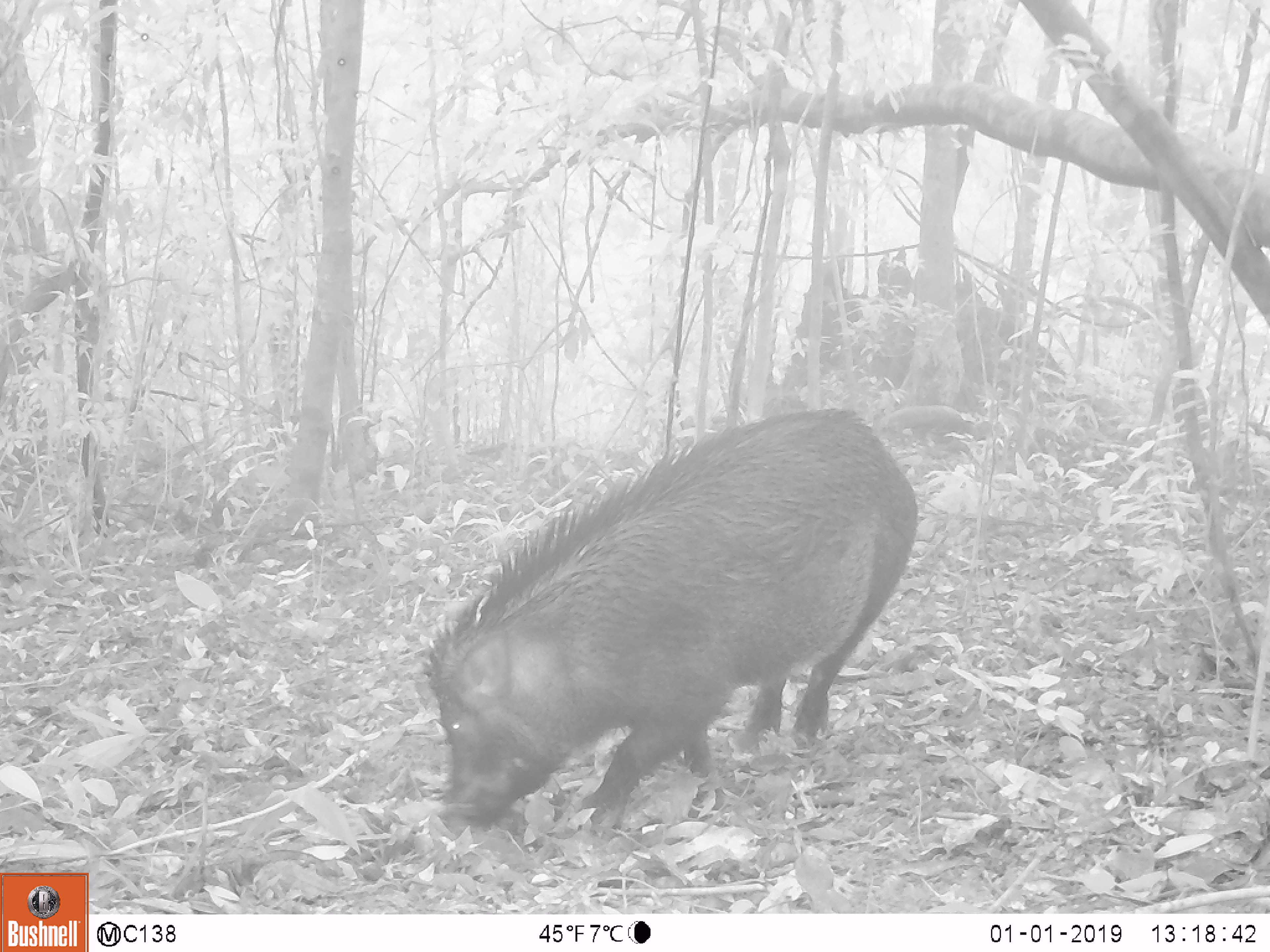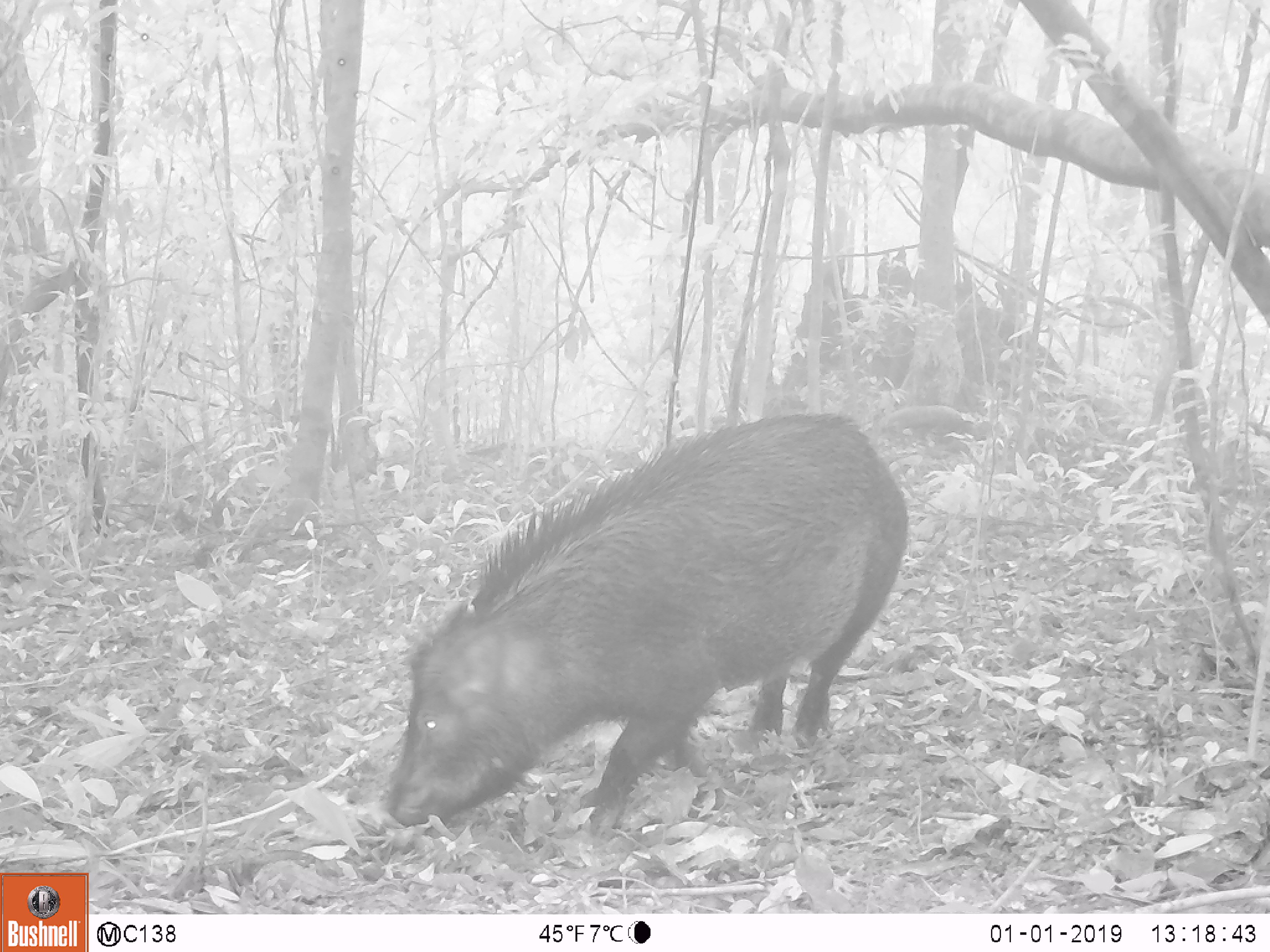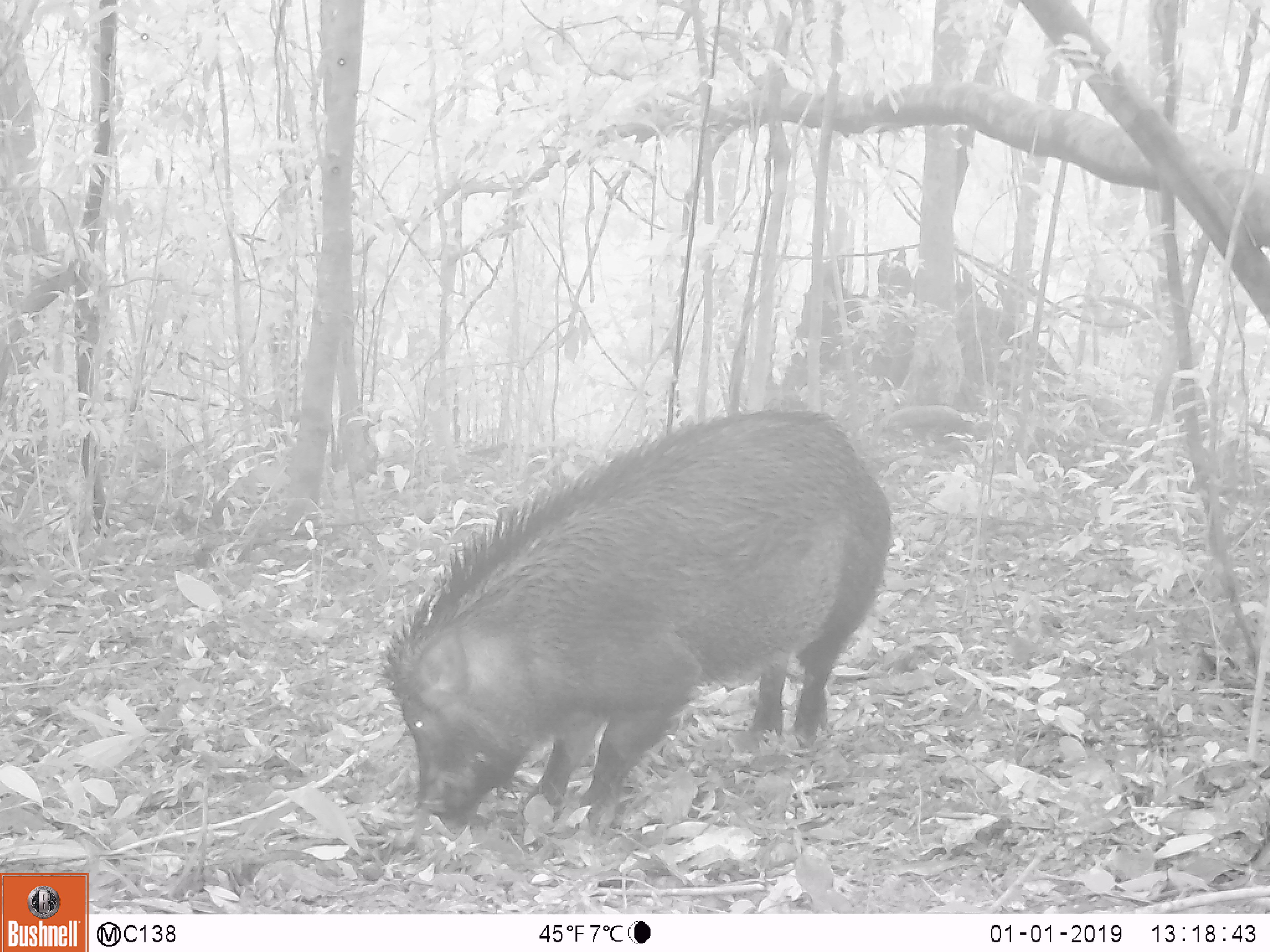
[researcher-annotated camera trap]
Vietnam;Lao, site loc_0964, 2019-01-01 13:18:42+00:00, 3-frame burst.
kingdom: Animalia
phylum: Chordata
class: Mammalia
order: Artiodactyla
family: Suidae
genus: Sus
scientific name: Sus scrofa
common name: eurasian wild pig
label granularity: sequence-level